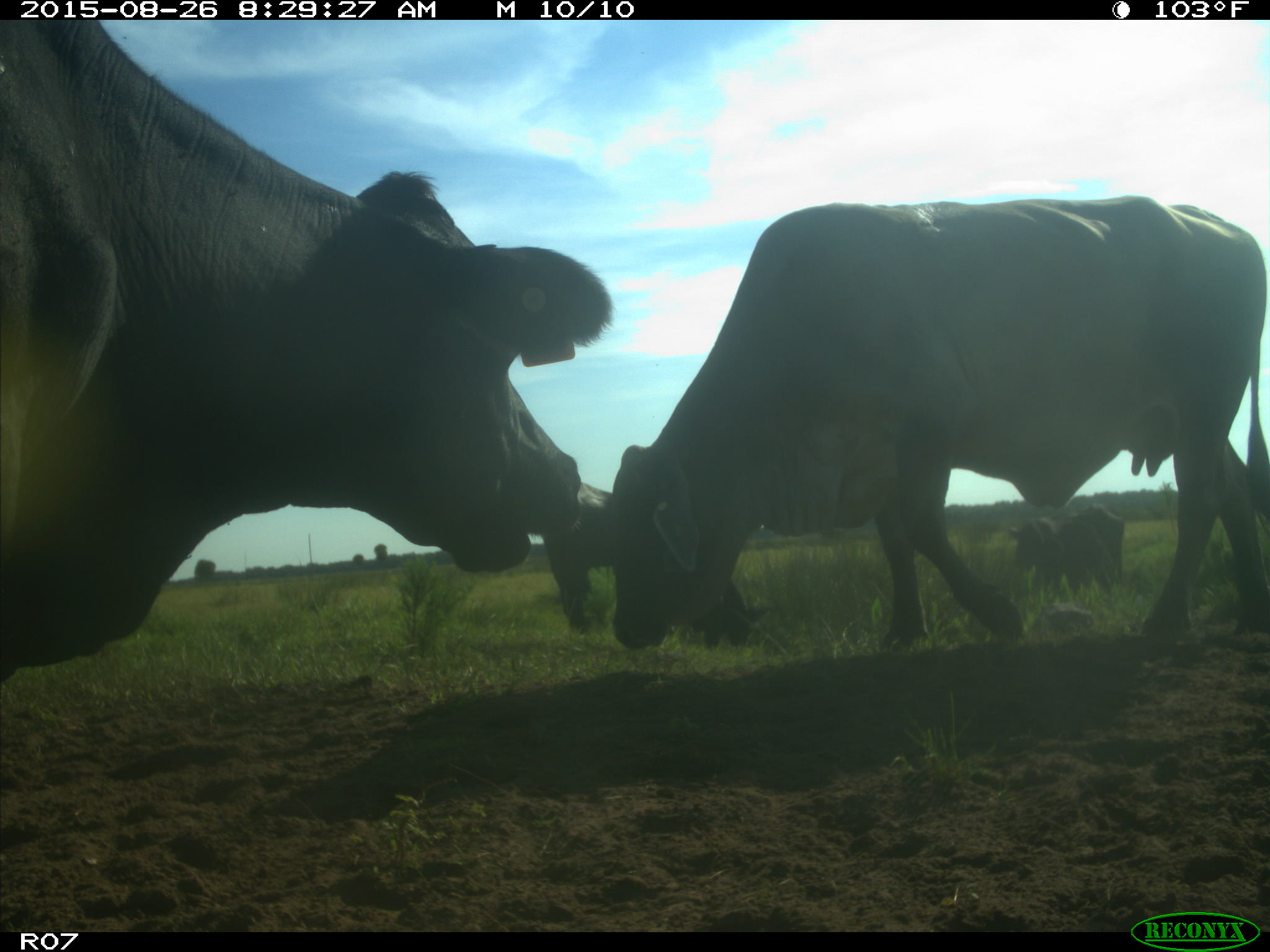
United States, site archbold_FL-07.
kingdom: Animalia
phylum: Chordata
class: Mammalia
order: Artiodactyla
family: Bovidae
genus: Bos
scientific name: Bos taurus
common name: domestic cow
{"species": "Bos taurus (domestic cow)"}